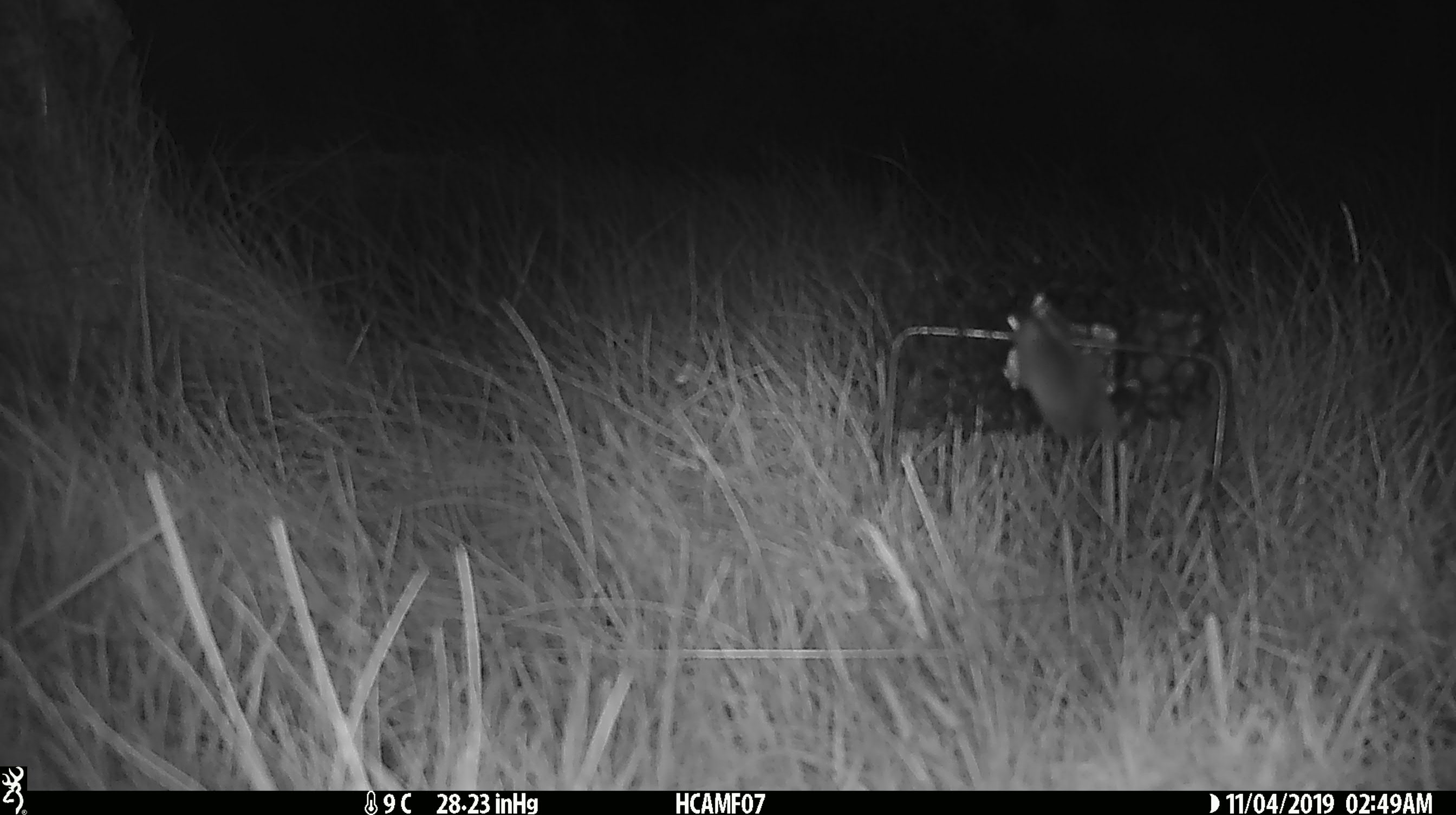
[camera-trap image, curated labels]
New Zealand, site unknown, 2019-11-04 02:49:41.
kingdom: Animalia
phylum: Chordata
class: Mammalia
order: Rodentia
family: Muridae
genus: Mus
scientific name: Mus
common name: mouse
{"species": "mouse (Mus)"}